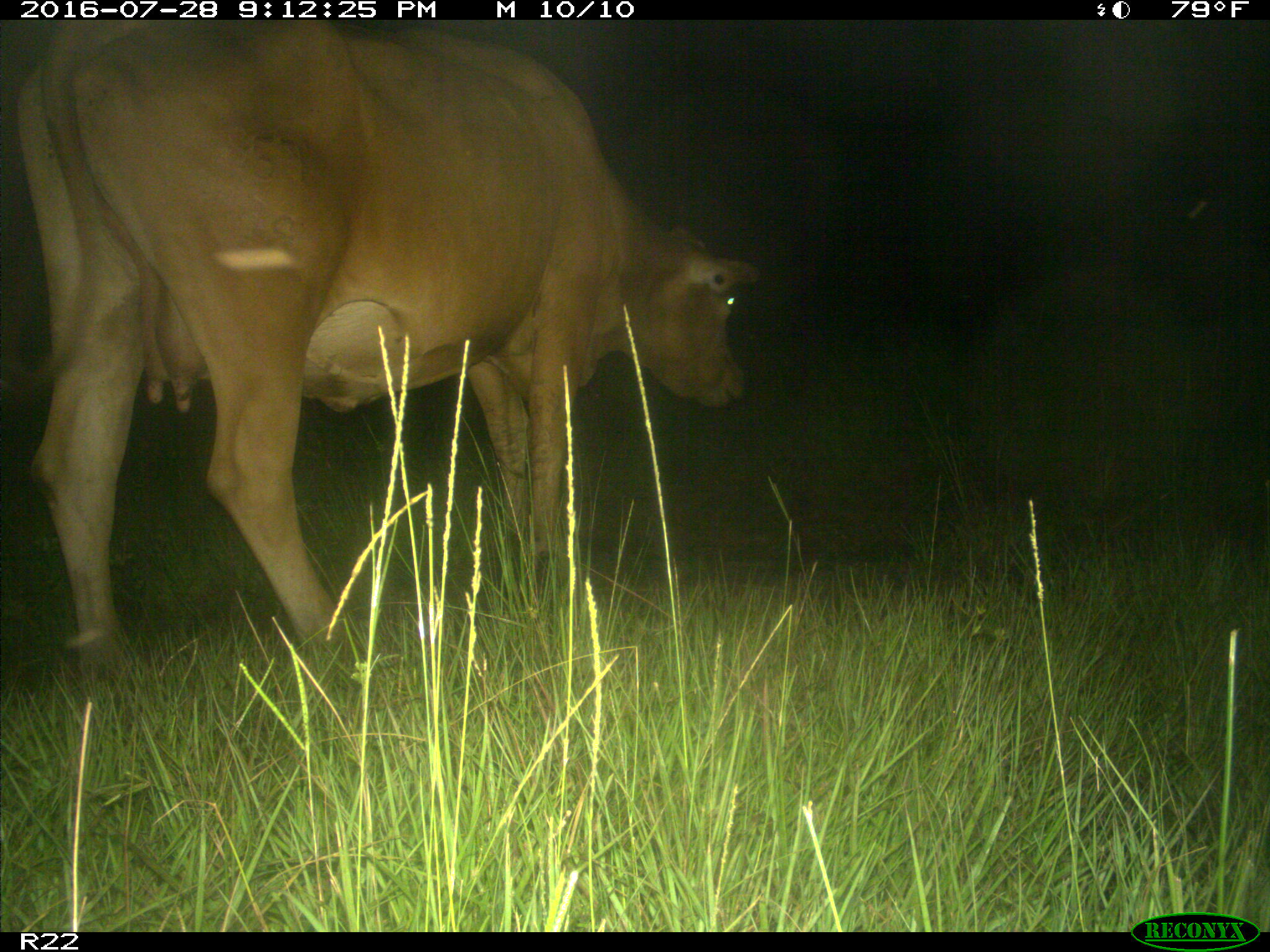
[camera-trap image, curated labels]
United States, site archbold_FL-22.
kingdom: Animalia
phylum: Chordata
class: Mammalia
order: Artiodactyla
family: Bovidae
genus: Bos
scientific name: Bos taurus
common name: domestic cow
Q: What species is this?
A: Bos taurus (domestic cow).